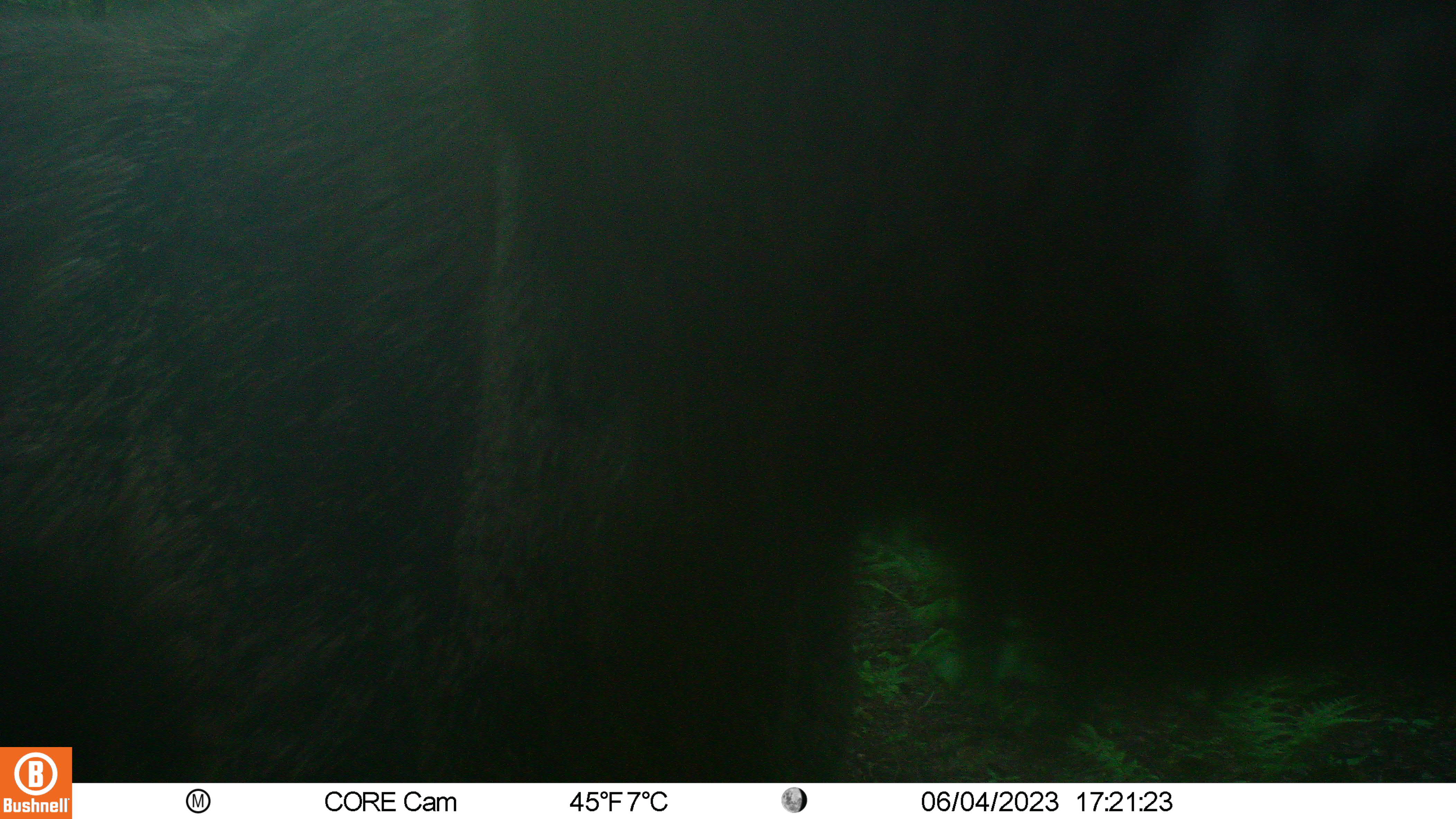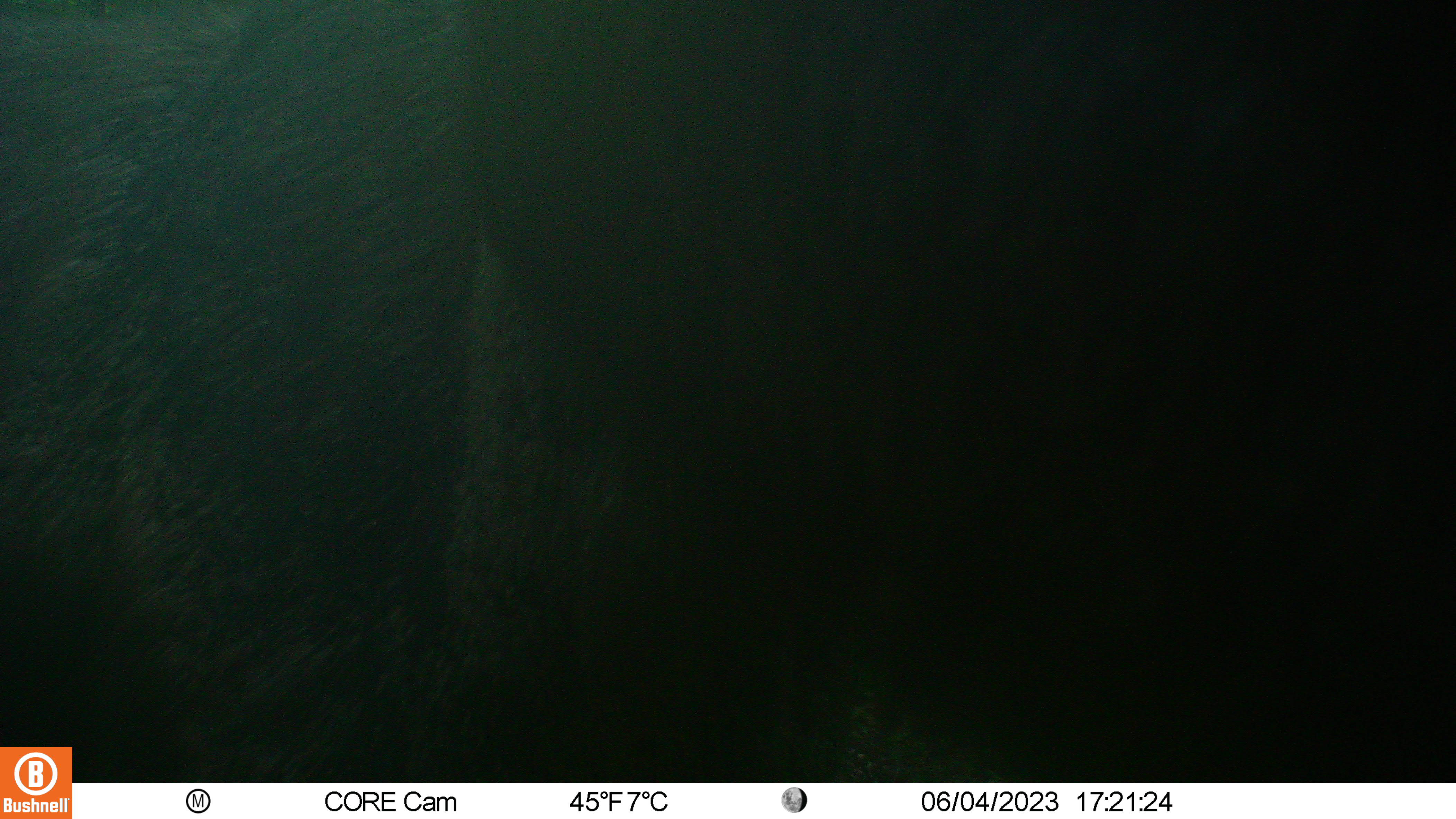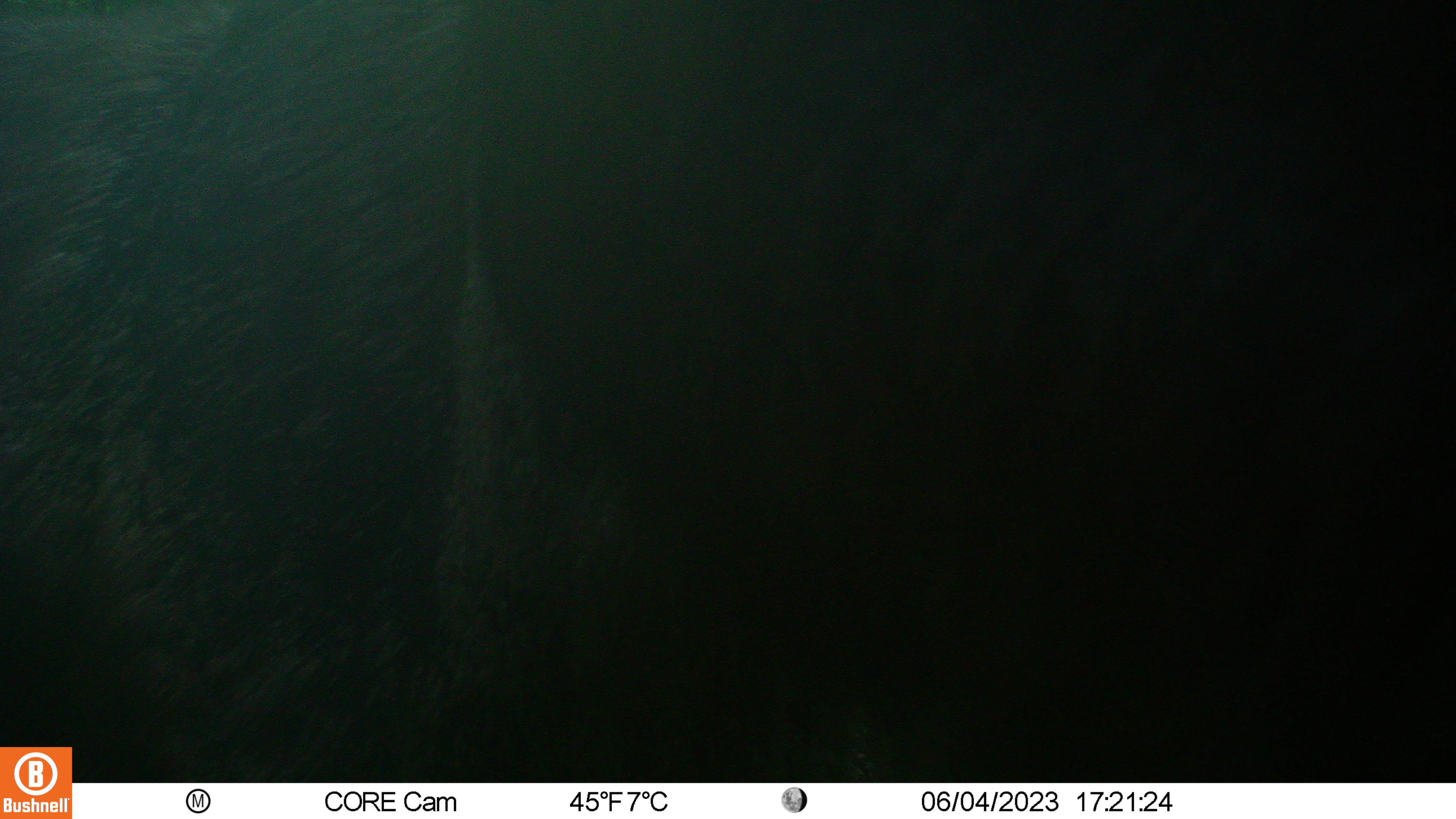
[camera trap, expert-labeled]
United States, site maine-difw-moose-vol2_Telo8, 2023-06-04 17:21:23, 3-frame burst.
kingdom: Animalia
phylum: Chordata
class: Mammalia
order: Artiodactyla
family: Cervidae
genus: Alces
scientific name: Alces alces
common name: moose